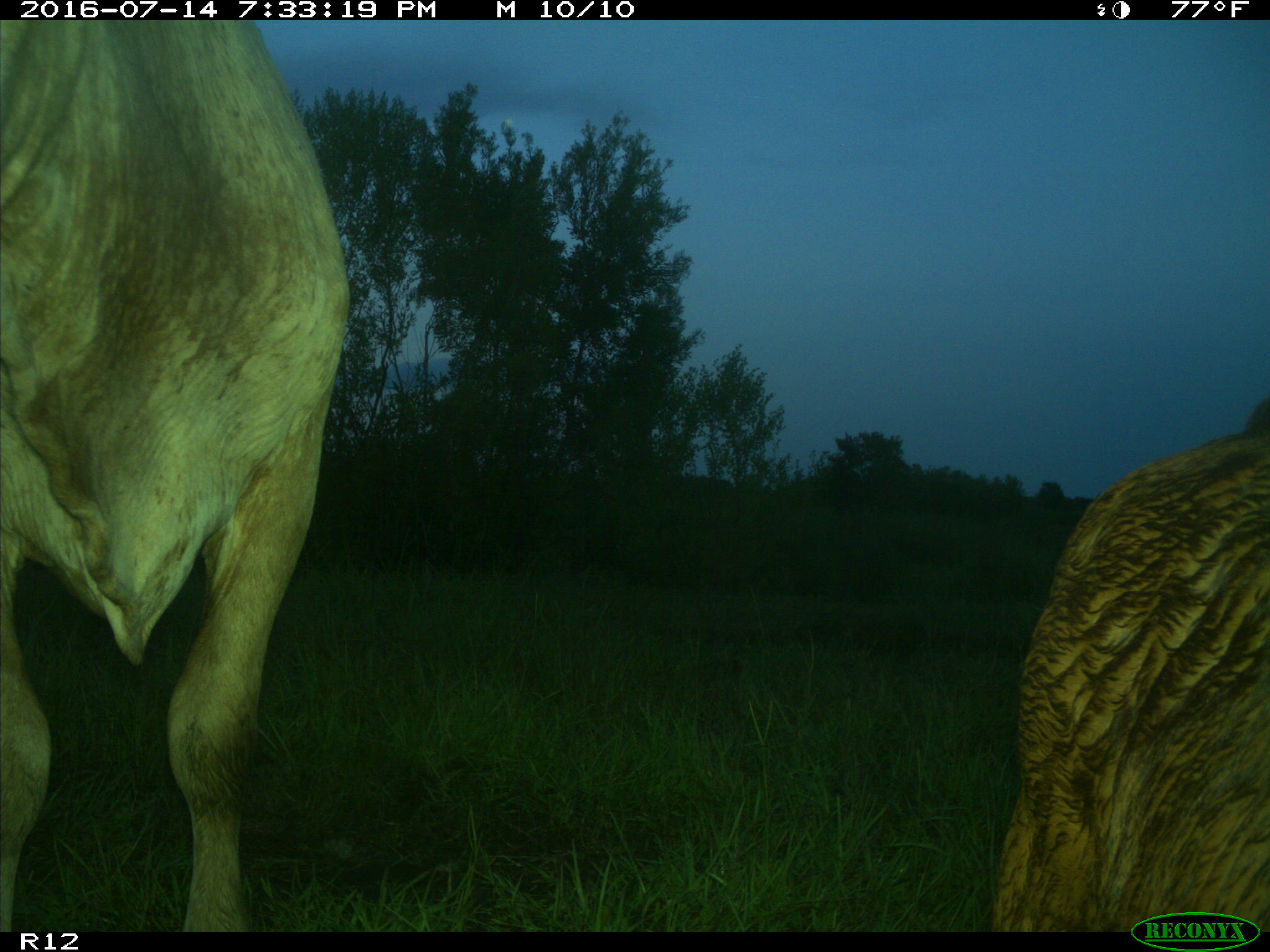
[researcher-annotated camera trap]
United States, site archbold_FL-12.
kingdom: Animalia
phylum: Chordata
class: Mammalia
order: Artiodactyla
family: Bovidae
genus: Bos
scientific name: Bos taurus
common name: domestic cow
Bos taurus (domestic cow).